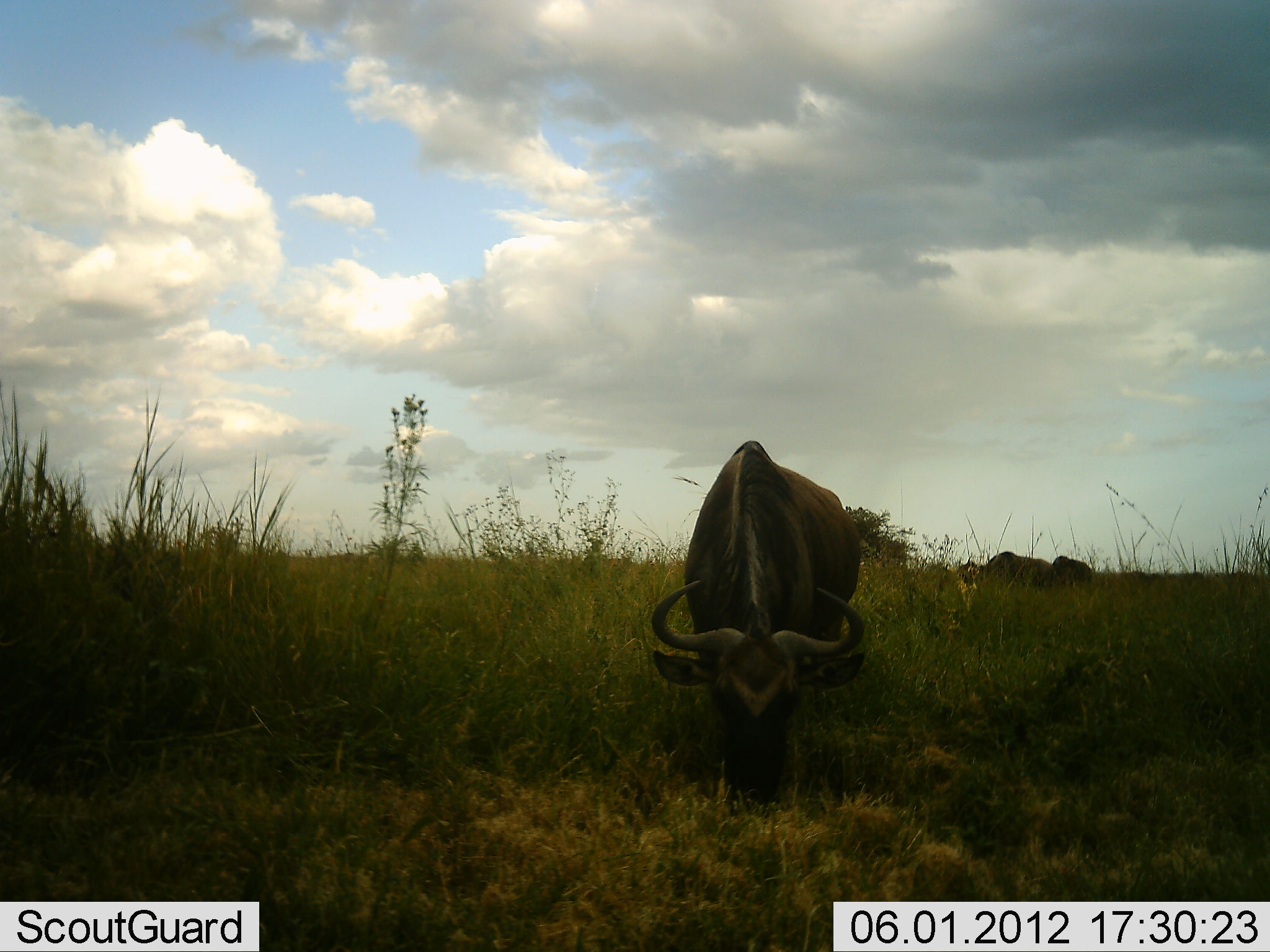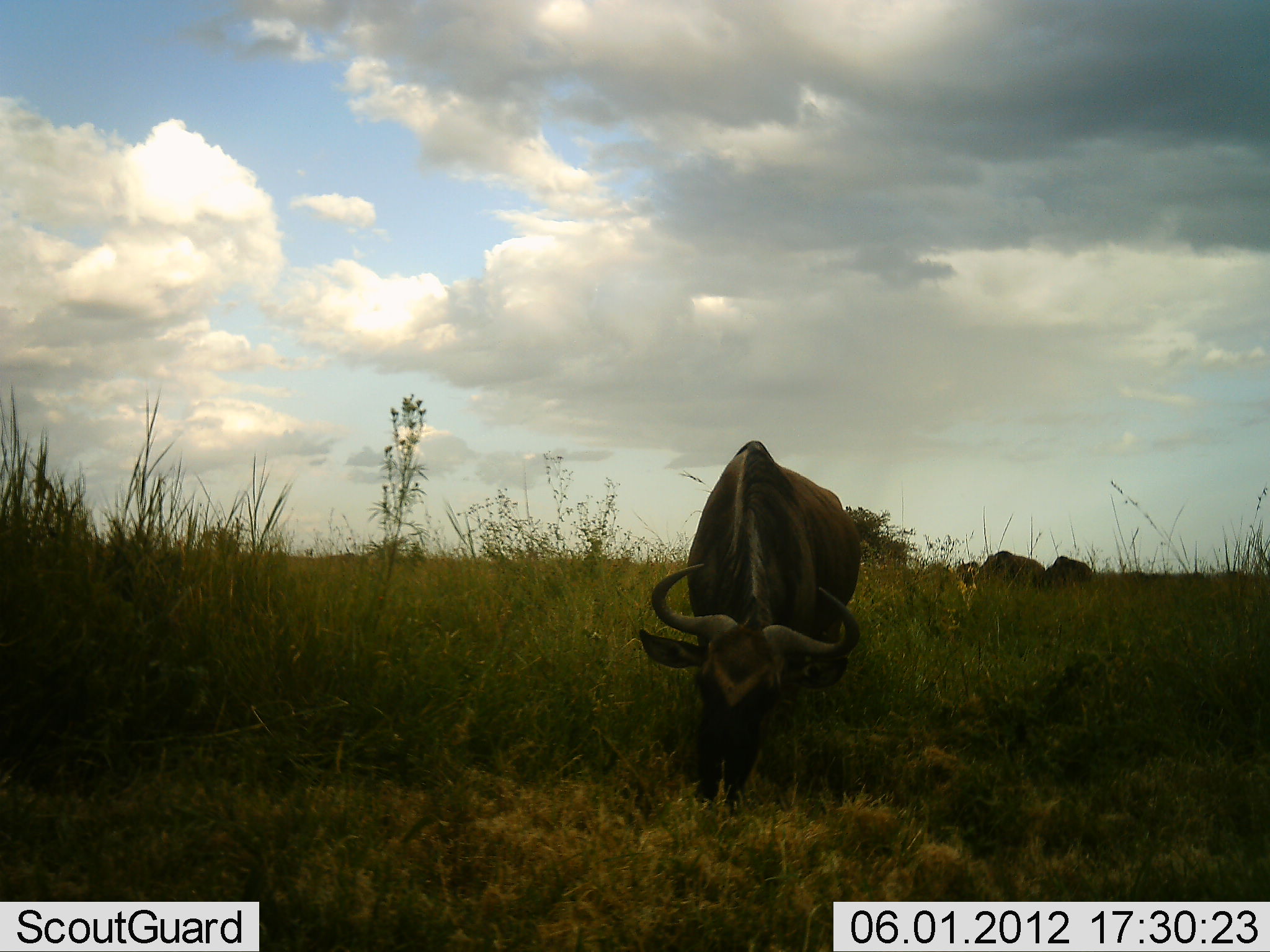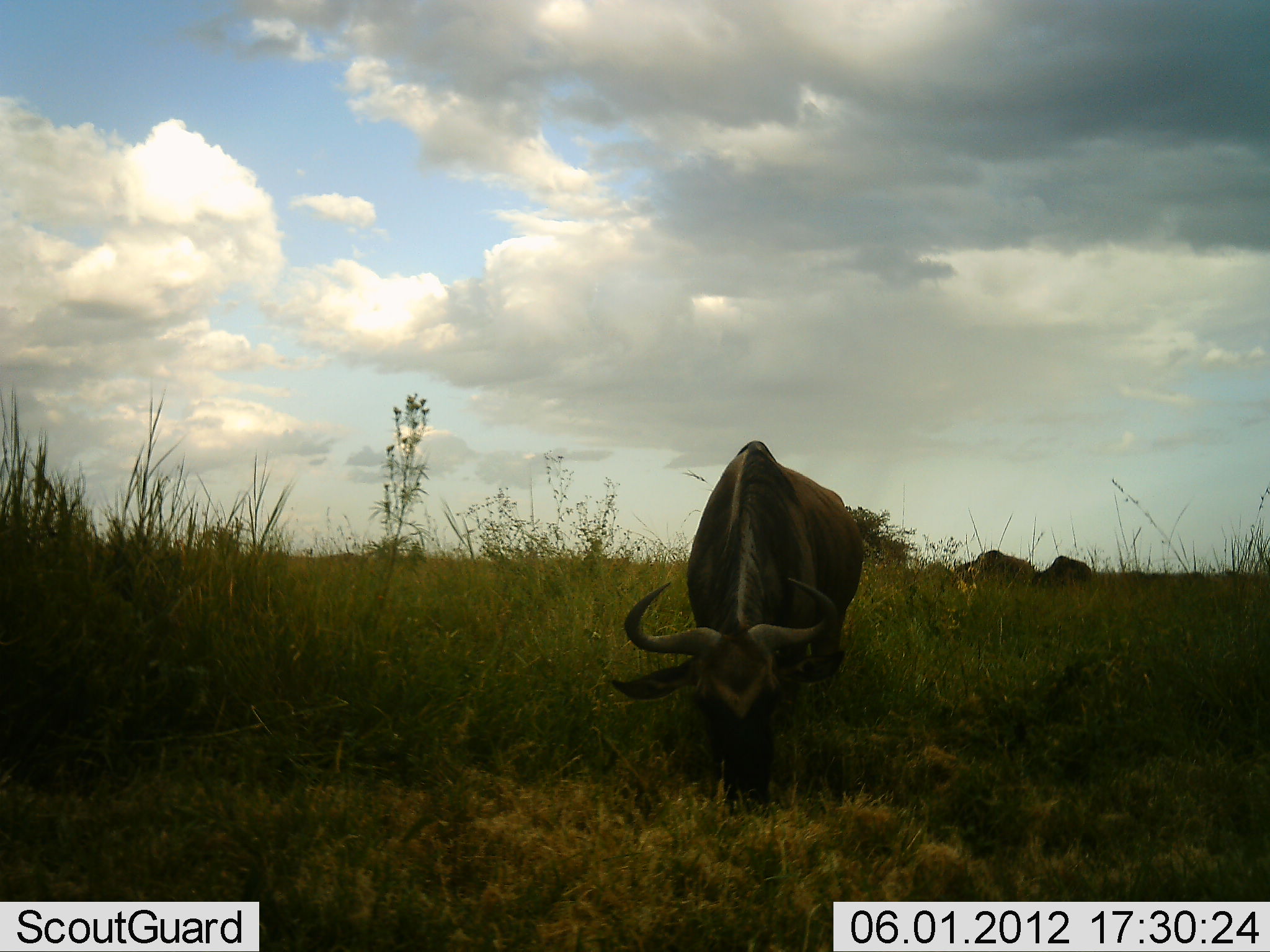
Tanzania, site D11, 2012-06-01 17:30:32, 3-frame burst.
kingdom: Animalia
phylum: Chordata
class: Mammalia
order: Artiodactyla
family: Bovidae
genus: Connochaetes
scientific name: Connochaetes taurinus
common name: blue wildebeest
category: wildebeest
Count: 3.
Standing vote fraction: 20%.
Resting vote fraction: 0%.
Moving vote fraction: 0%.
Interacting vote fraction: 0%.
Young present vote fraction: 0%.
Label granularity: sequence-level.